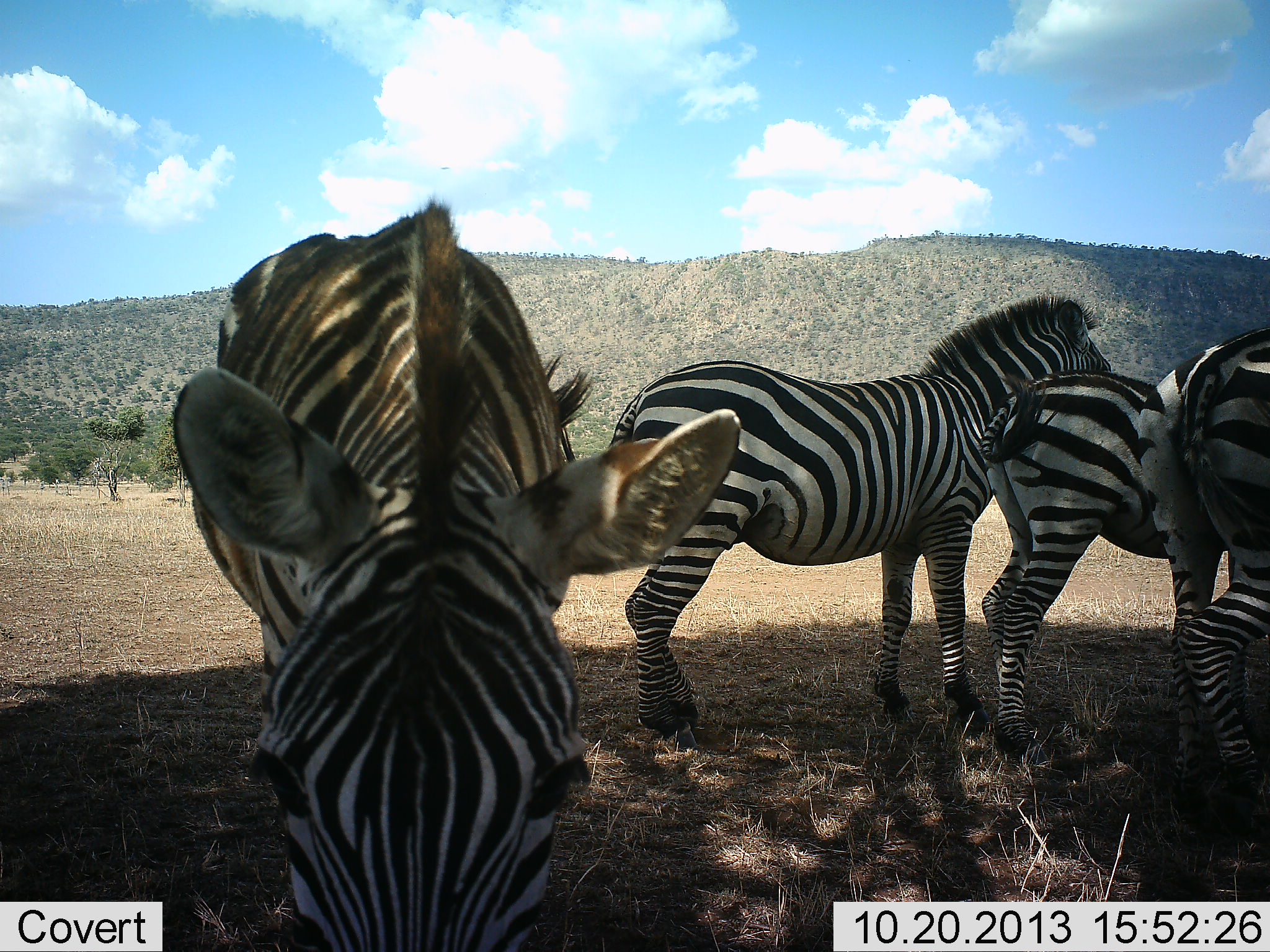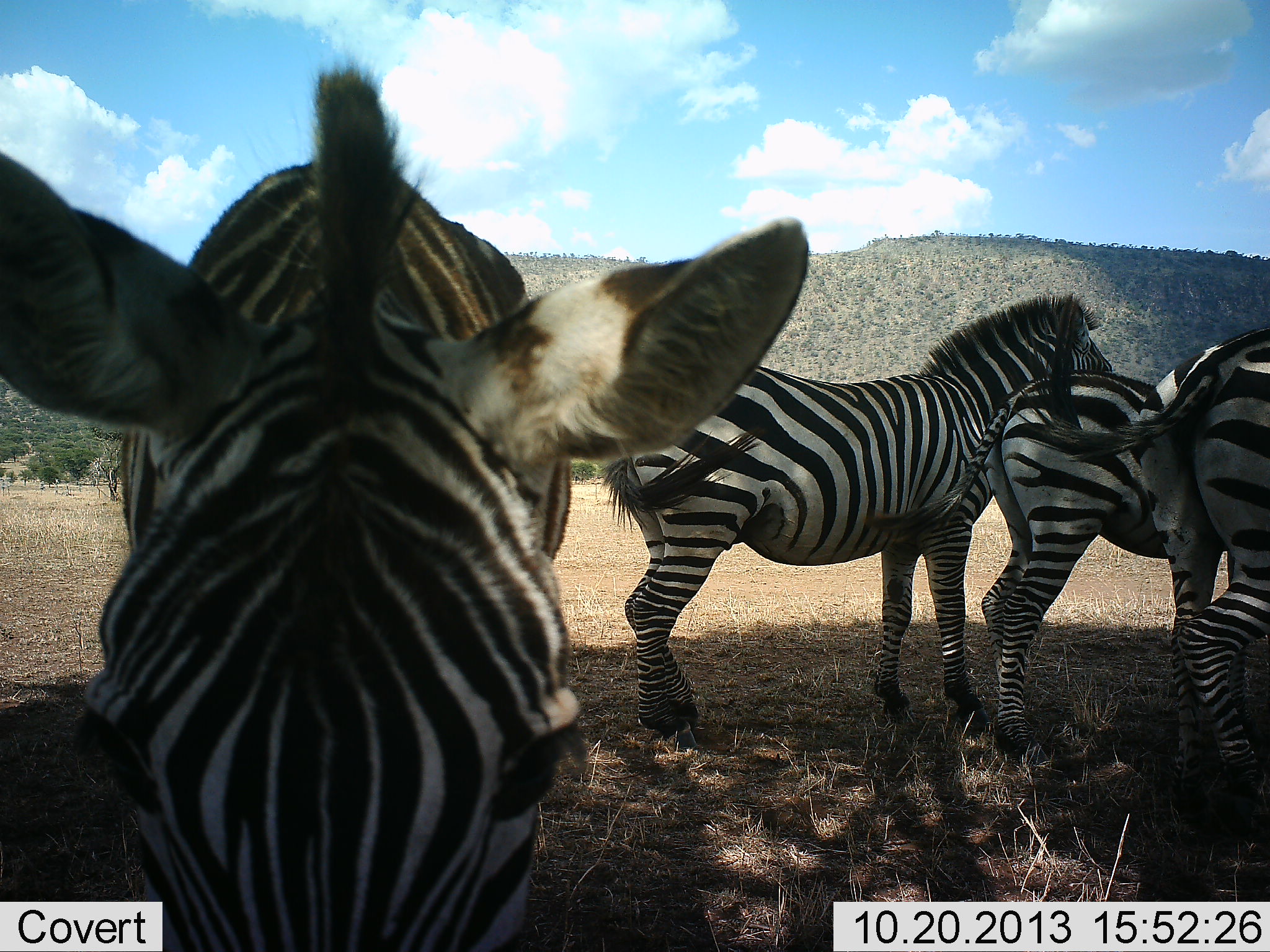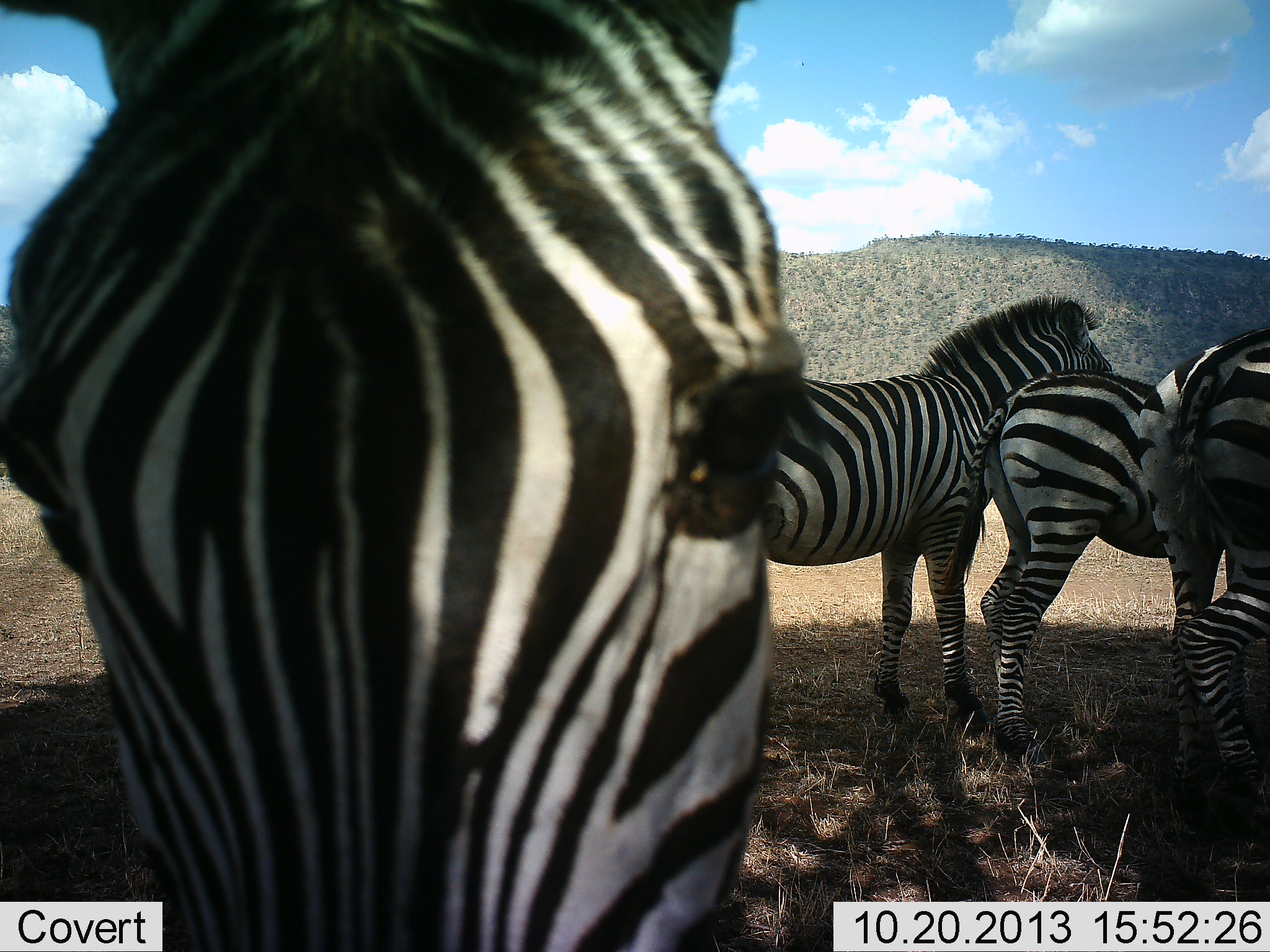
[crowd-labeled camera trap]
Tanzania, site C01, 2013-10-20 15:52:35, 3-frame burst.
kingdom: Animalia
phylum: Chordata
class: Mammalia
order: Perissodactyla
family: Equidae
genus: Equus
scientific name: Equus quagga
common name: plains zebra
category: zebra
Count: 4.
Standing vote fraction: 90%.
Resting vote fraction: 0%.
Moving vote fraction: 20%.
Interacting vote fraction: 0%.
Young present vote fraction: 10%.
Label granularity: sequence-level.